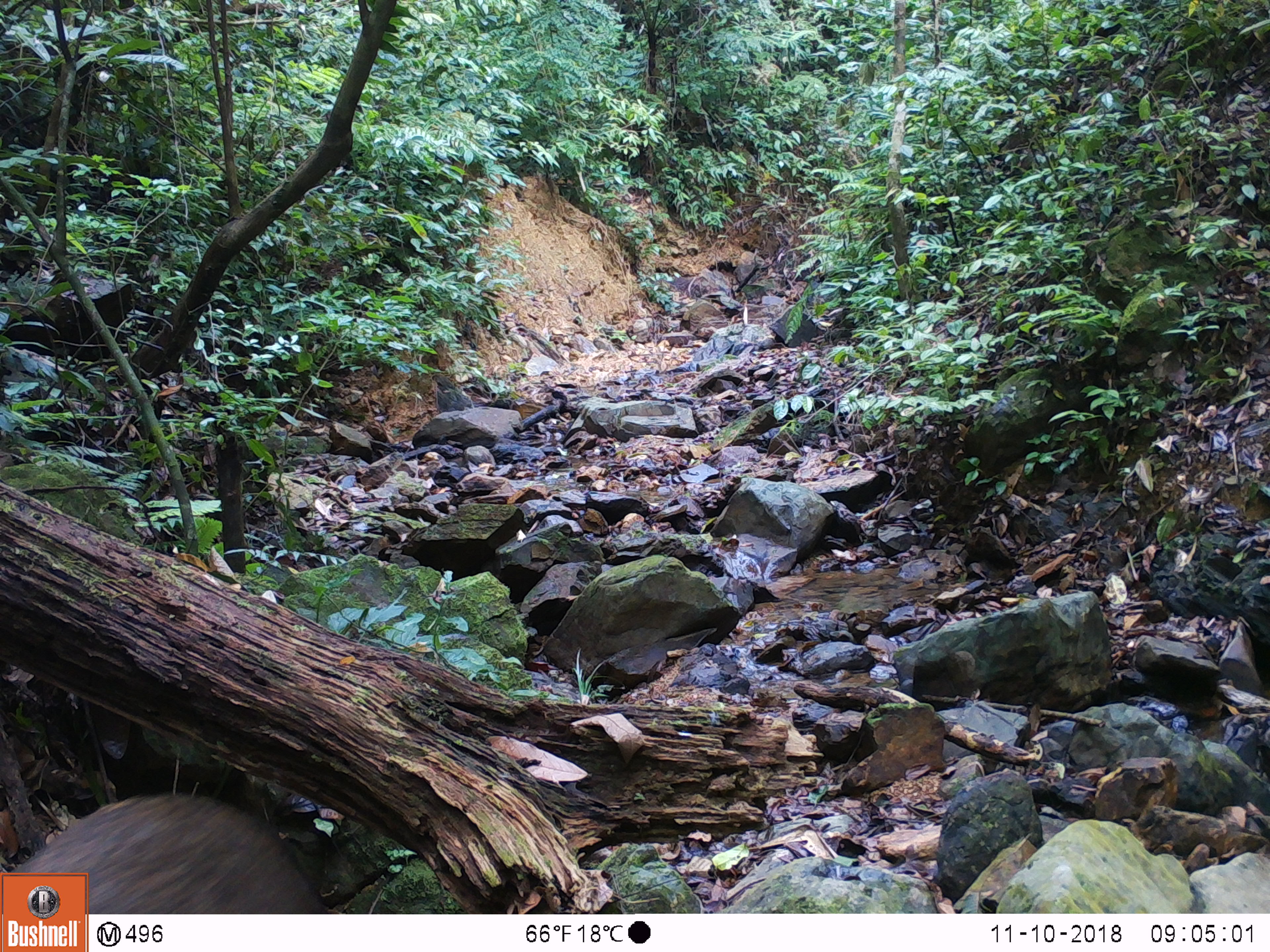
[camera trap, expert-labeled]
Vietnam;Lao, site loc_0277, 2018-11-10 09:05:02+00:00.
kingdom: Animalia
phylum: Chordata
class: Mammalia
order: Artiodactyla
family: Suidae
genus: Sus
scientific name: Sus scrofa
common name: eurasian wild pig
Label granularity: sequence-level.